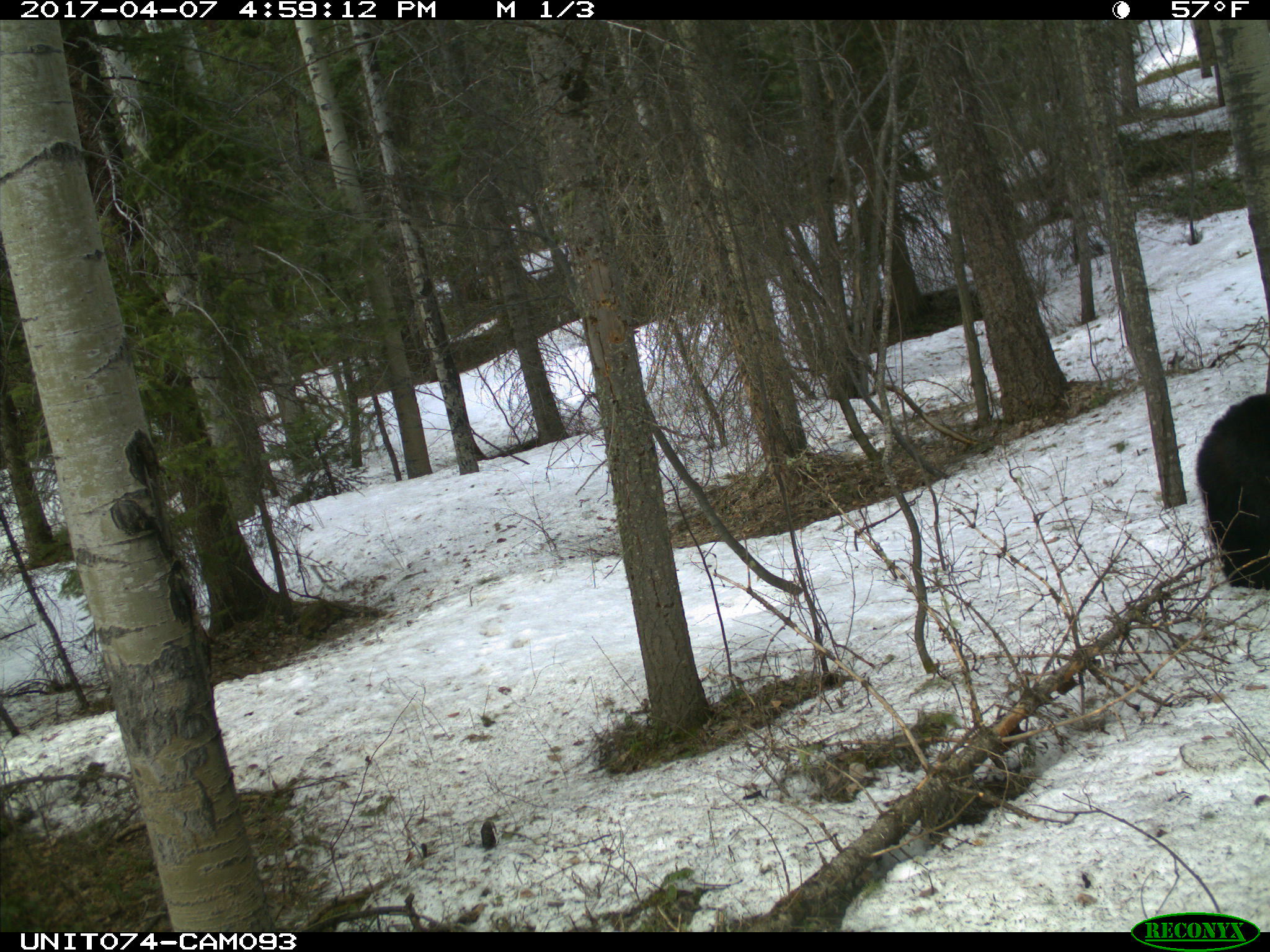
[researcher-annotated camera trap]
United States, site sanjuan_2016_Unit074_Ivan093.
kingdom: Animalia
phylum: Chordata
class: Mammalia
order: Carnivora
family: Ursidae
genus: Ursus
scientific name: Ursus americanus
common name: american black bear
Ursus americanus (american black bear).